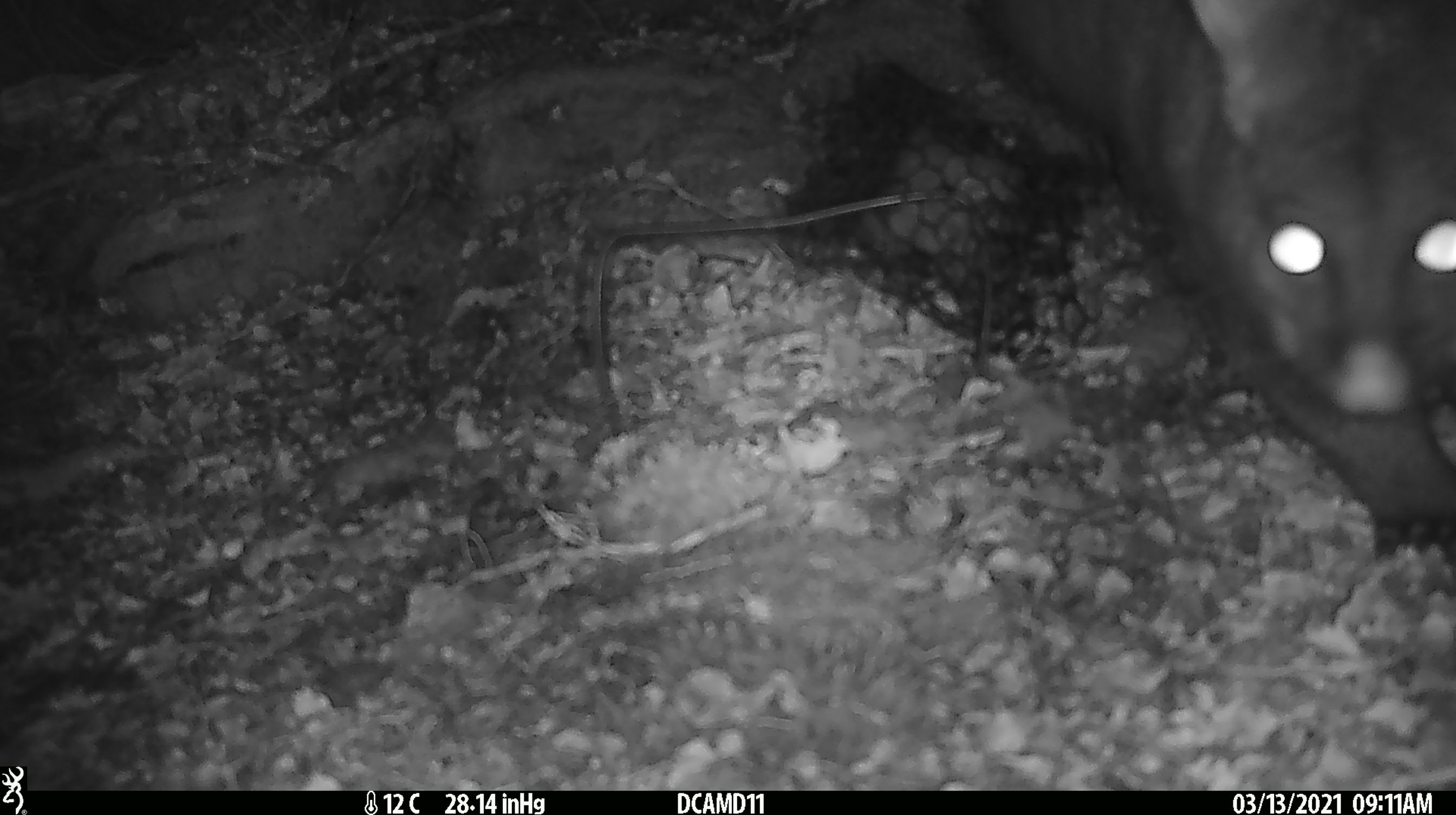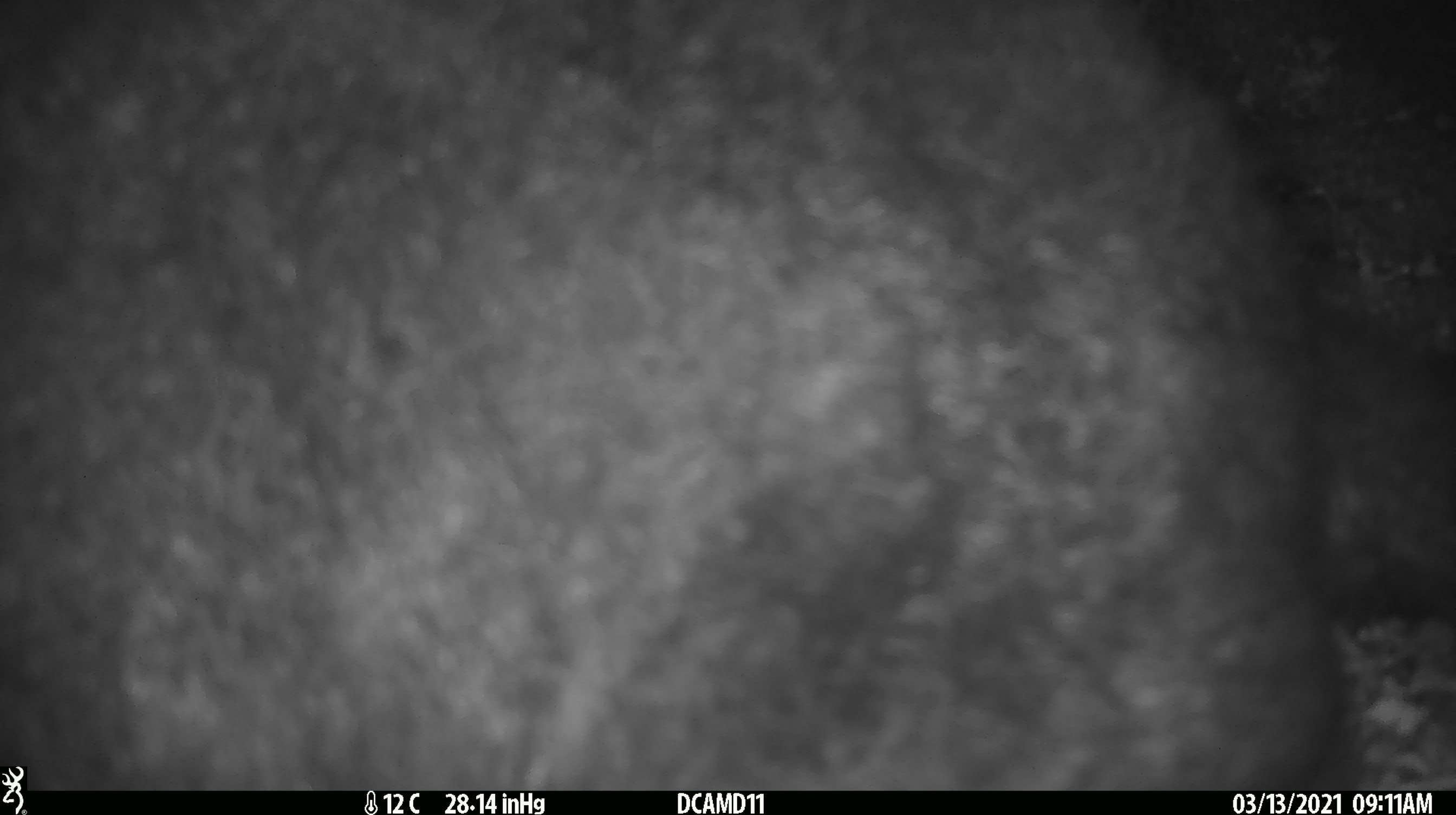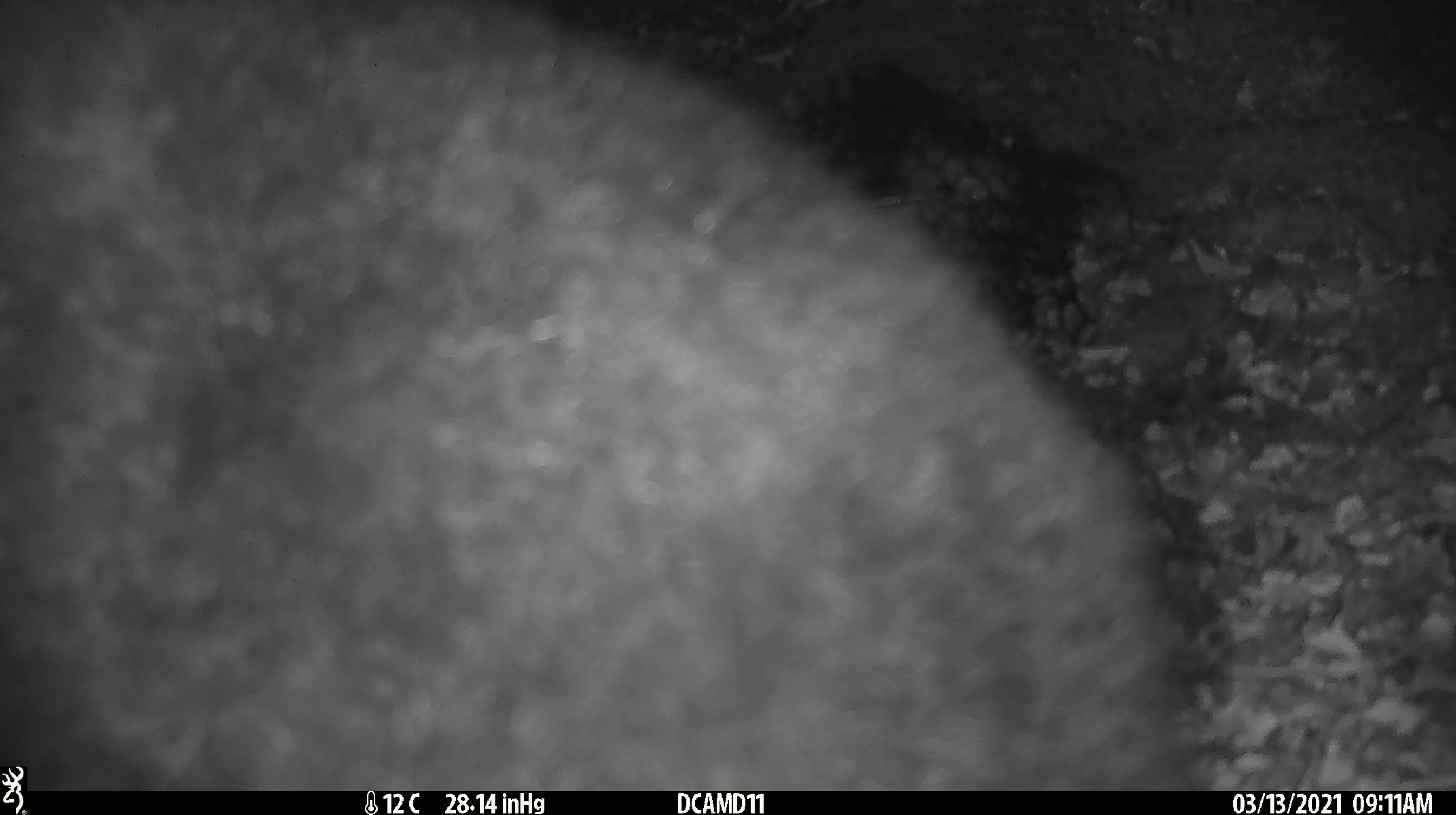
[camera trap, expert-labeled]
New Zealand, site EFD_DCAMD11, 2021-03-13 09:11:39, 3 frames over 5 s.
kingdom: Animalia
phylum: Chordata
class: Mammalia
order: Diprotodontia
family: Phalangeridae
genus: Trichosurus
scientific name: Trichosurus vulpecula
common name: common brushtail possum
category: possum